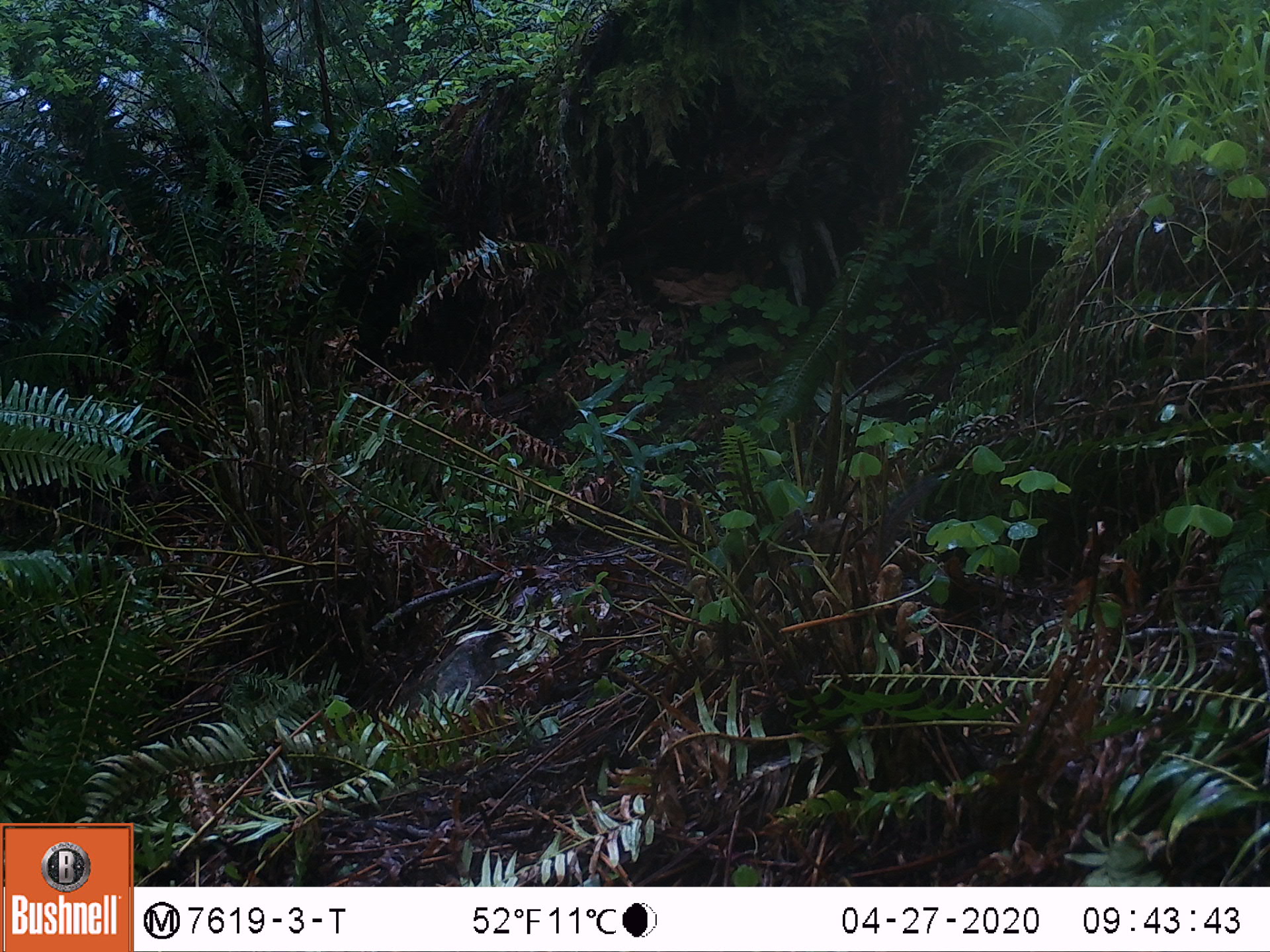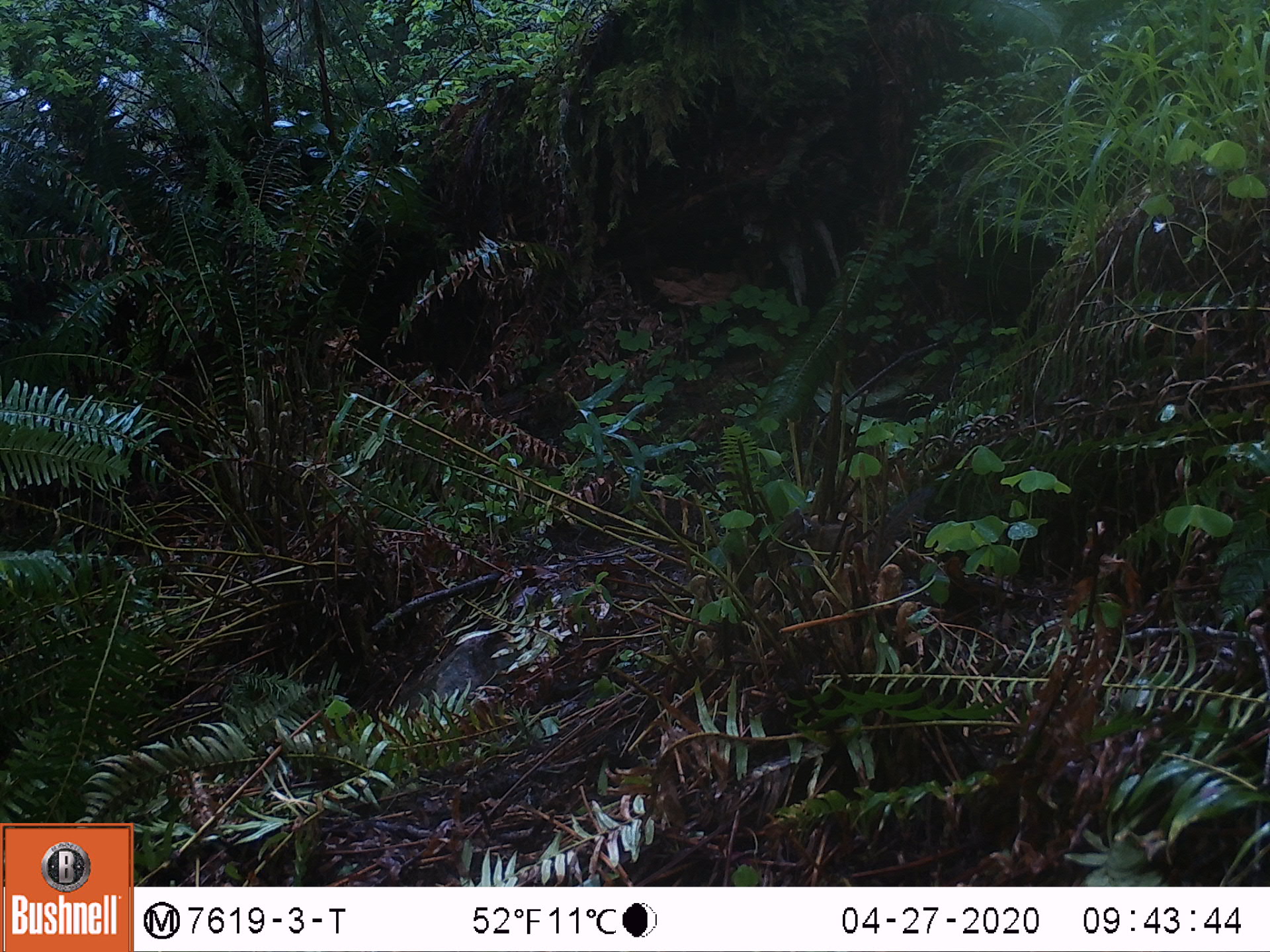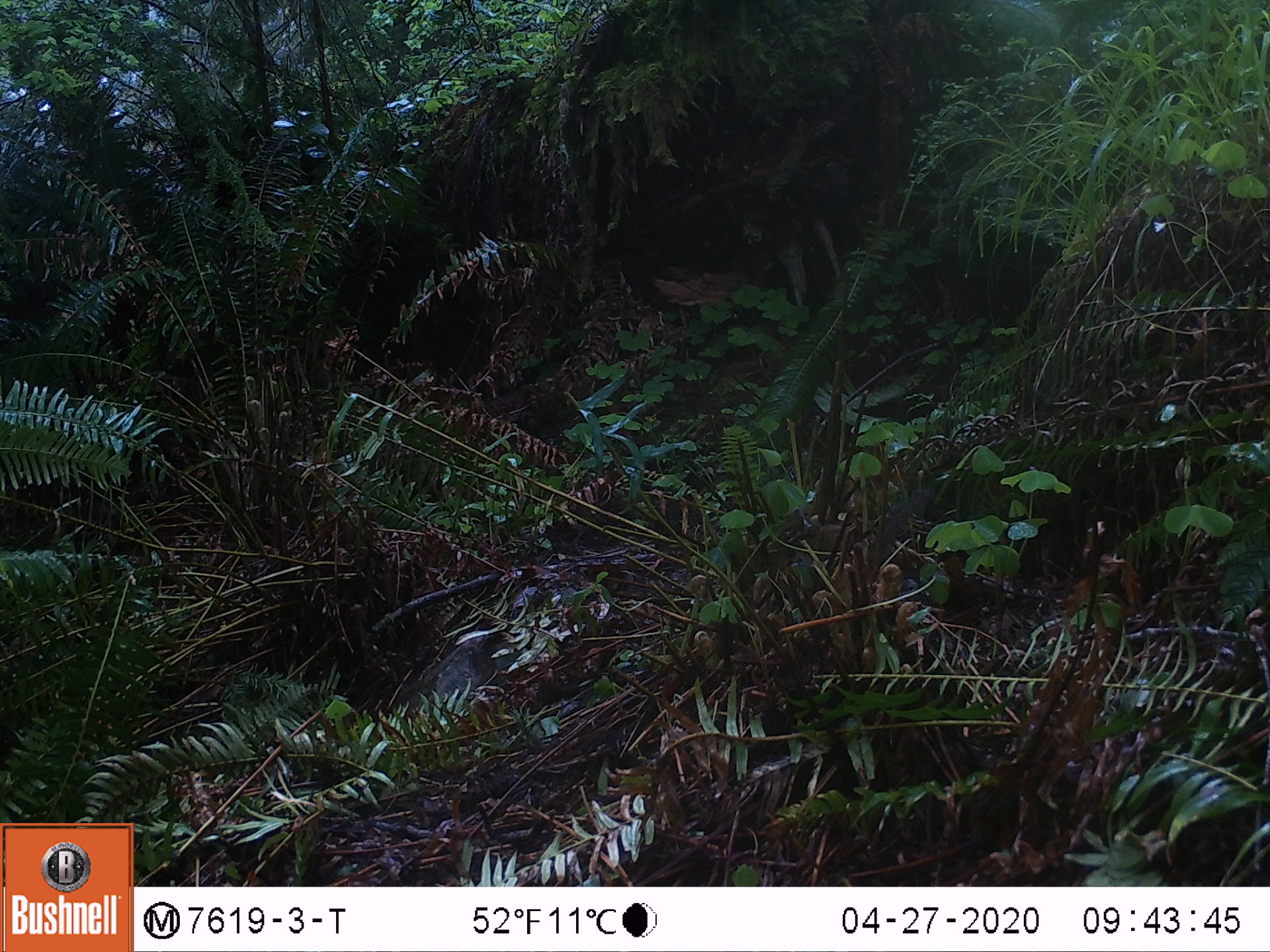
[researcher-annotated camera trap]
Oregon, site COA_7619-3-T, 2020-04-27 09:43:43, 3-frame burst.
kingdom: Animalia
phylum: Chordata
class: Mammalia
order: Rodentia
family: Sciuridae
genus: Neotamias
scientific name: Neotamias townsendii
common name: townsend's chipmunk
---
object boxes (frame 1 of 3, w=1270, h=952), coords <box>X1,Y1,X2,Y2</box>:
townsend's chipmunk: <box>764,468,942,559</box>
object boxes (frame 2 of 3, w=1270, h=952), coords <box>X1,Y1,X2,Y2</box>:
townsend's chipmunk: <box>767,483,937,559</box>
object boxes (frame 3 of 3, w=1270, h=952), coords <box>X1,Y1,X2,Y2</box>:
townsend's chipmunk: <box>768,482,933,562</box>